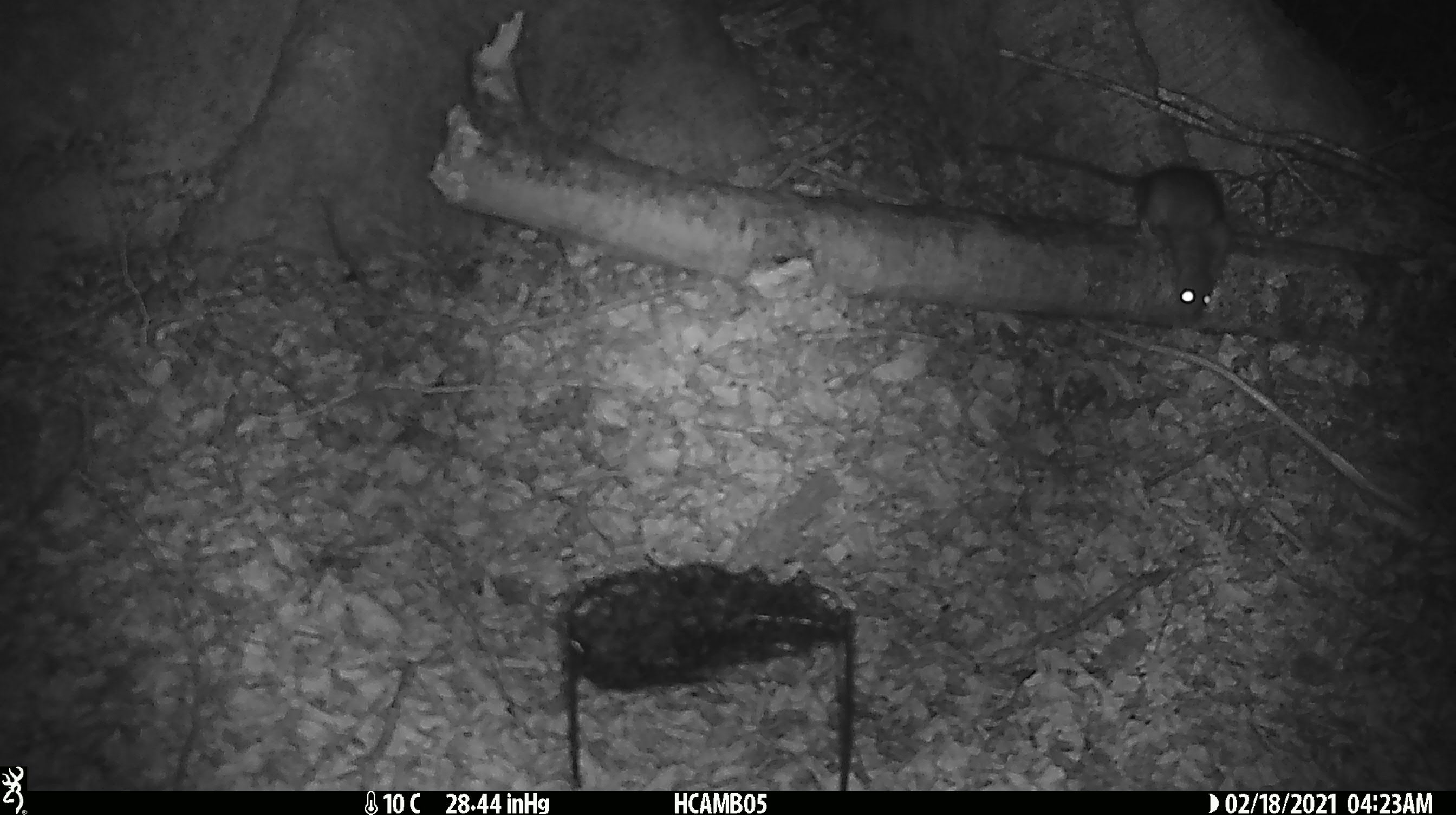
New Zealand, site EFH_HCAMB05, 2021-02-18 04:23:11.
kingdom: Animalia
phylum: Chordata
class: Mammalia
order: Rodentia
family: Muridae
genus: Rattus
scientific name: Rattus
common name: rat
Rat (Rattus).